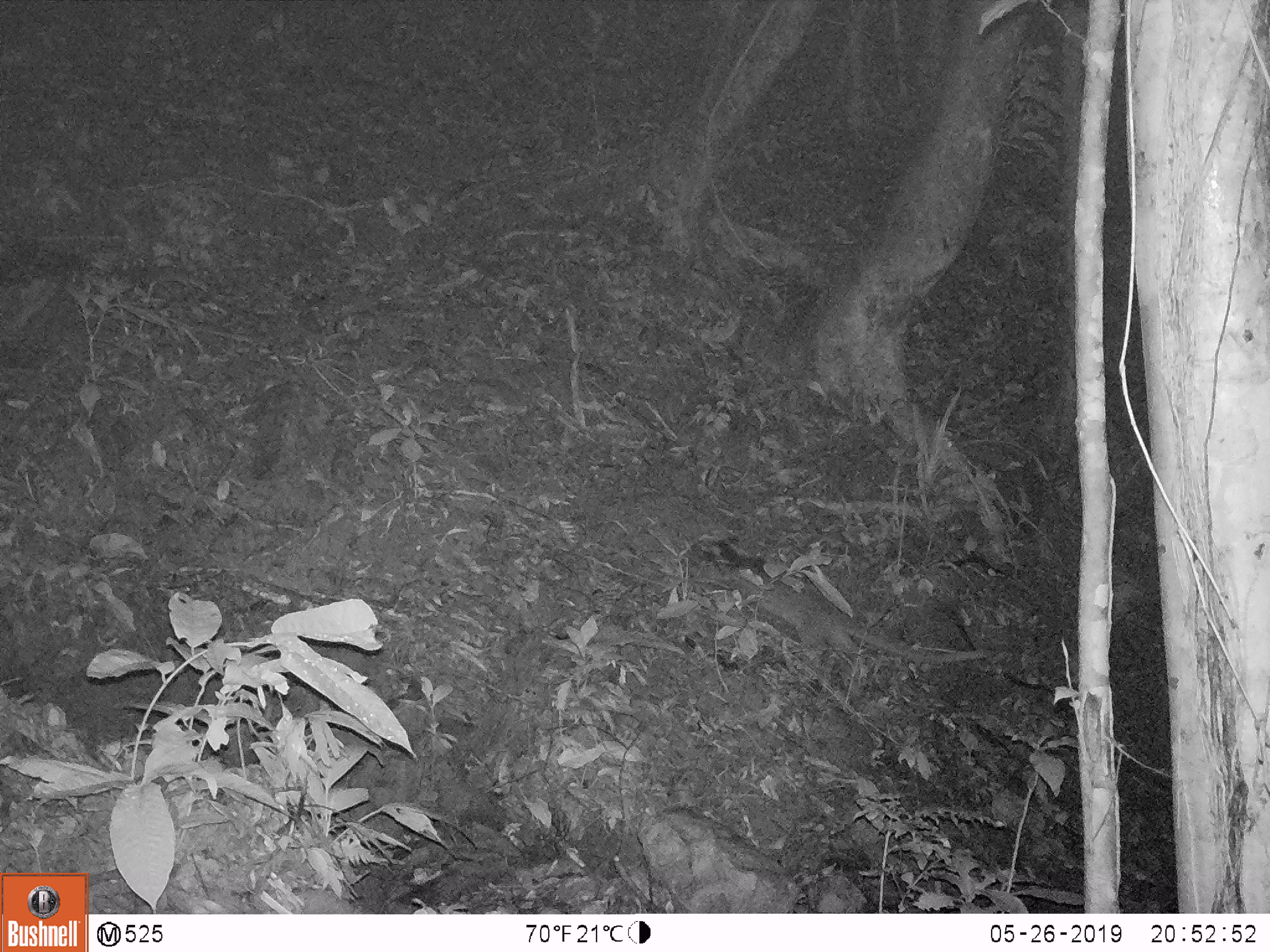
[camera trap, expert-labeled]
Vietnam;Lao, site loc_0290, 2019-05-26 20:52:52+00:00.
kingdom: Animalia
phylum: Chordata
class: Mammalia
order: Carnivora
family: Viverridae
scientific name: Paradoxurinae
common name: palm civet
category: unidentified palm civet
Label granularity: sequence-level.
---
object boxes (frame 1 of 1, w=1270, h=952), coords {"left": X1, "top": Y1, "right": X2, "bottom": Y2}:
unidentified palm civet: {"left": 713, "top": 566, "right": 987, "bottom": 664}